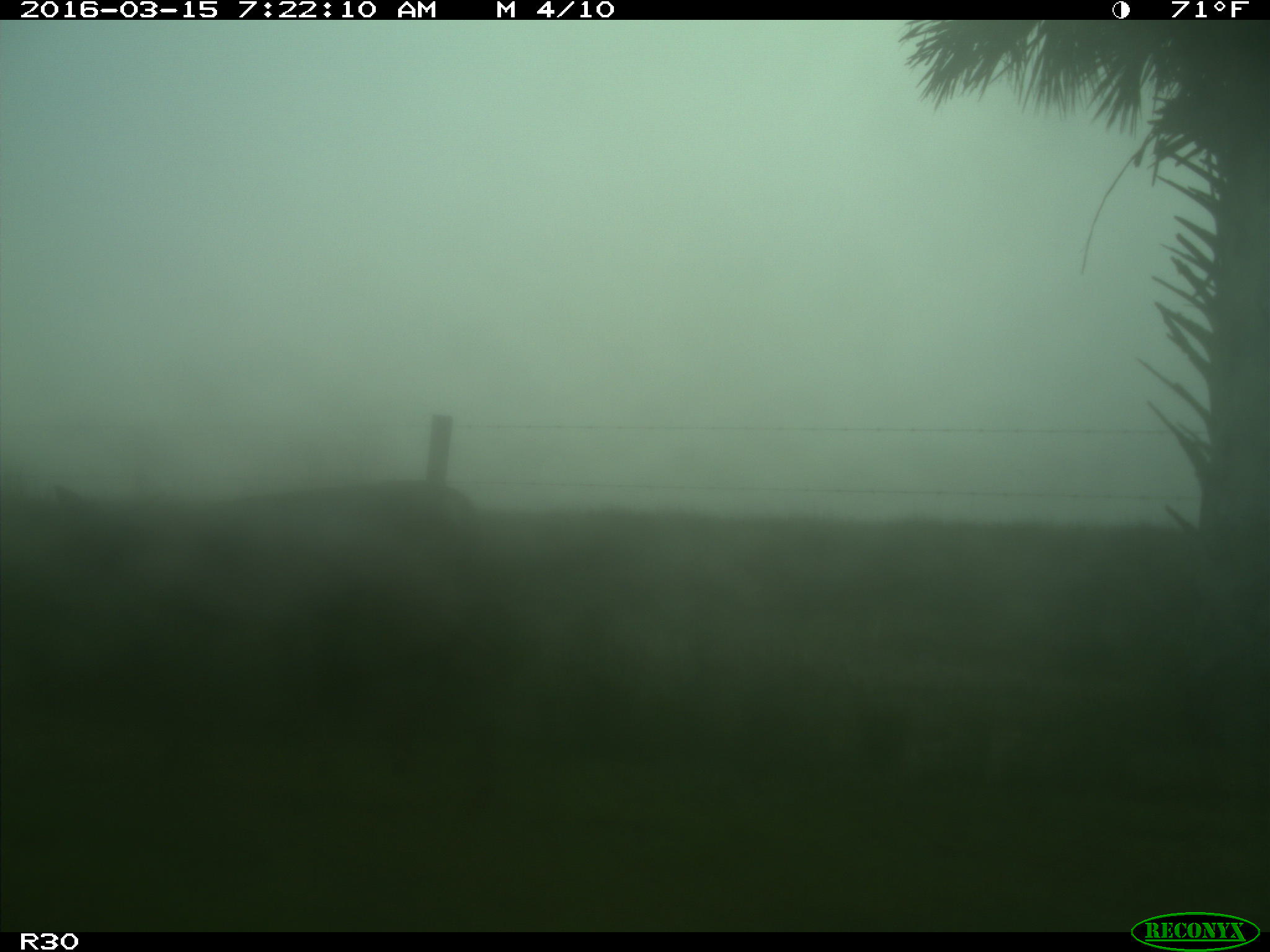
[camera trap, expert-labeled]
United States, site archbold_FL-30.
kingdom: Animalia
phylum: Chordata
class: Mammalia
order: Artiodactyla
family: Cervidae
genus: Odocoileus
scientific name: Odocoileus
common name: deer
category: unidentified deer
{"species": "unidentified deer (deer) (Odocoileus)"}